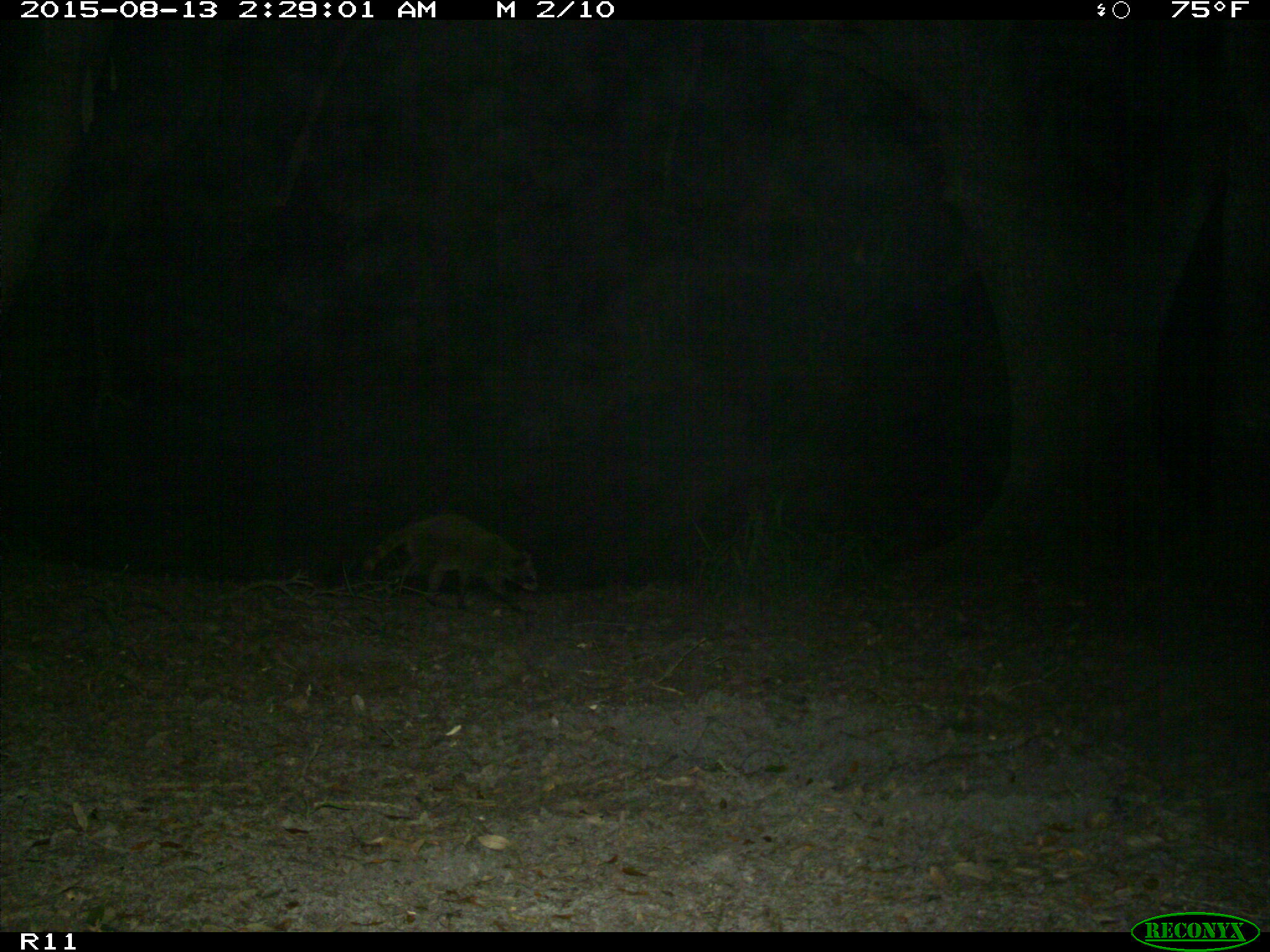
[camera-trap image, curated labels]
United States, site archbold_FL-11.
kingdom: Animalia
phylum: Chordata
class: Mammalia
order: Carnivora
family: Procyonidae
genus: Procyon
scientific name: Procyon lotor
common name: common raccoon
Procyon lotor (common raccoon).